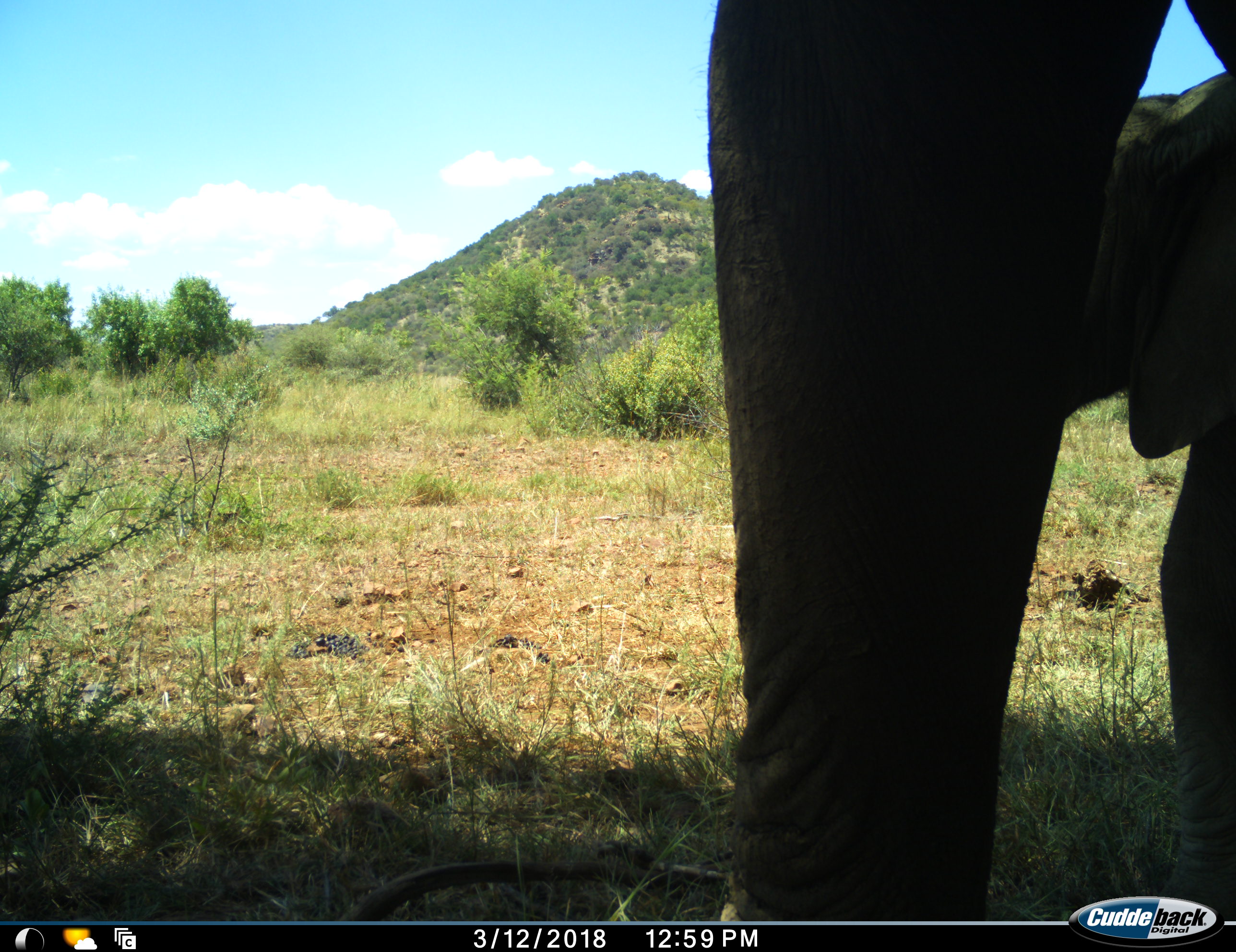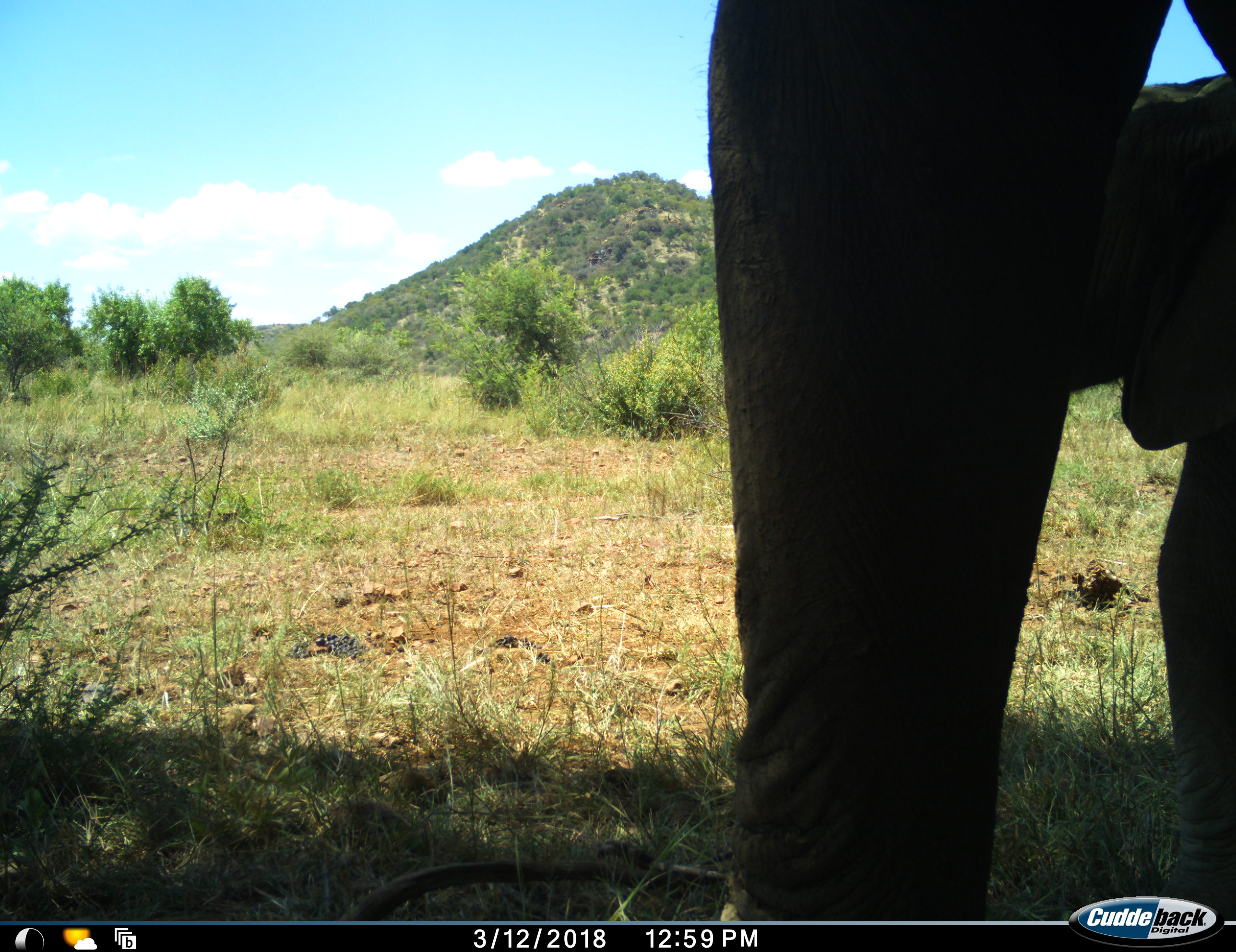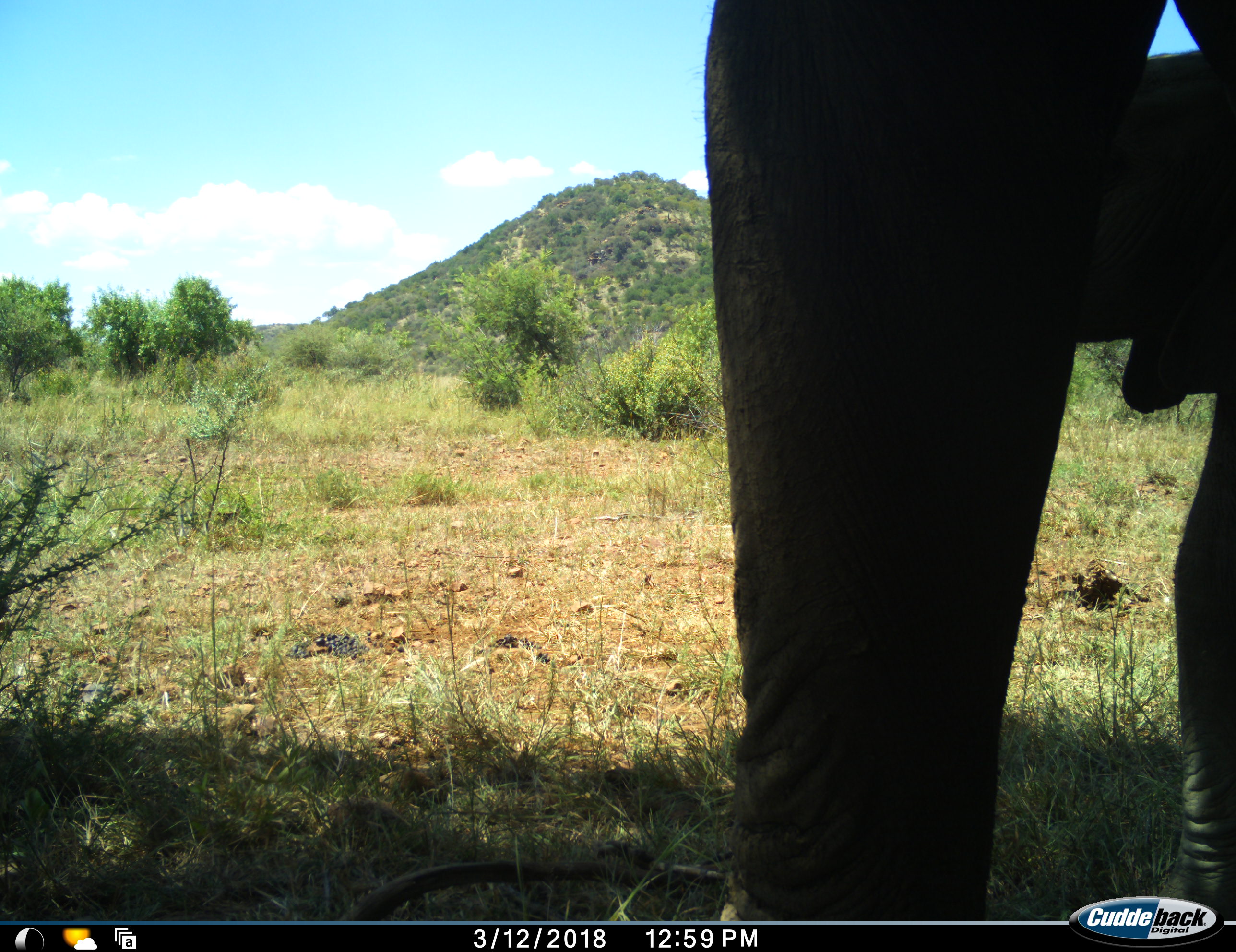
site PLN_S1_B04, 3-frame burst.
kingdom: Animalia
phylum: Chordata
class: Mammalia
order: Proboscidea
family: Elephantidae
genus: Loxodonta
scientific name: Loxodonta africana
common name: african bush elephant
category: elephant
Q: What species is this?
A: Elephant (african bush elephant) (Loxodonta africana).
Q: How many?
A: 2.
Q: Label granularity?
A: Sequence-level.